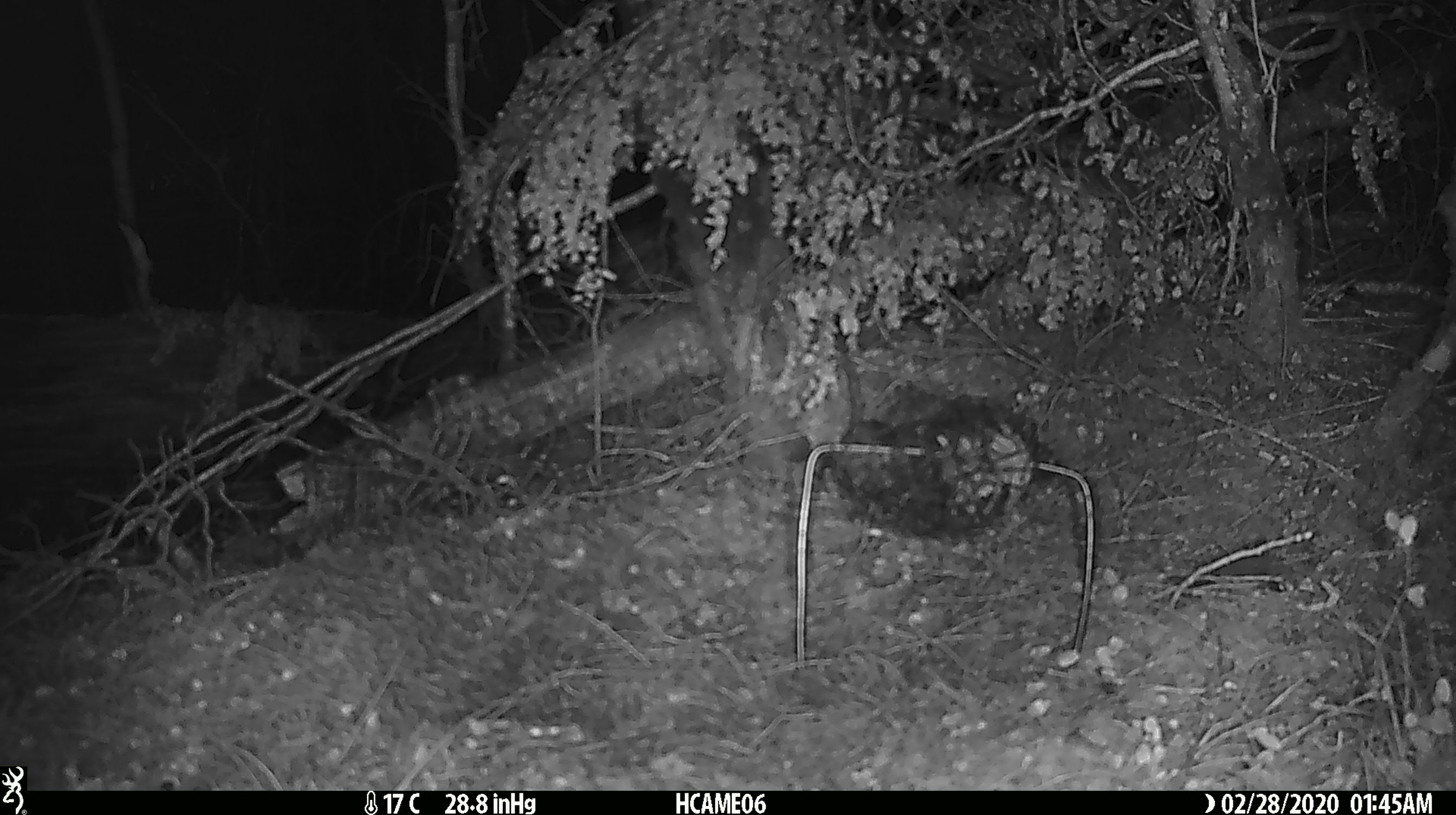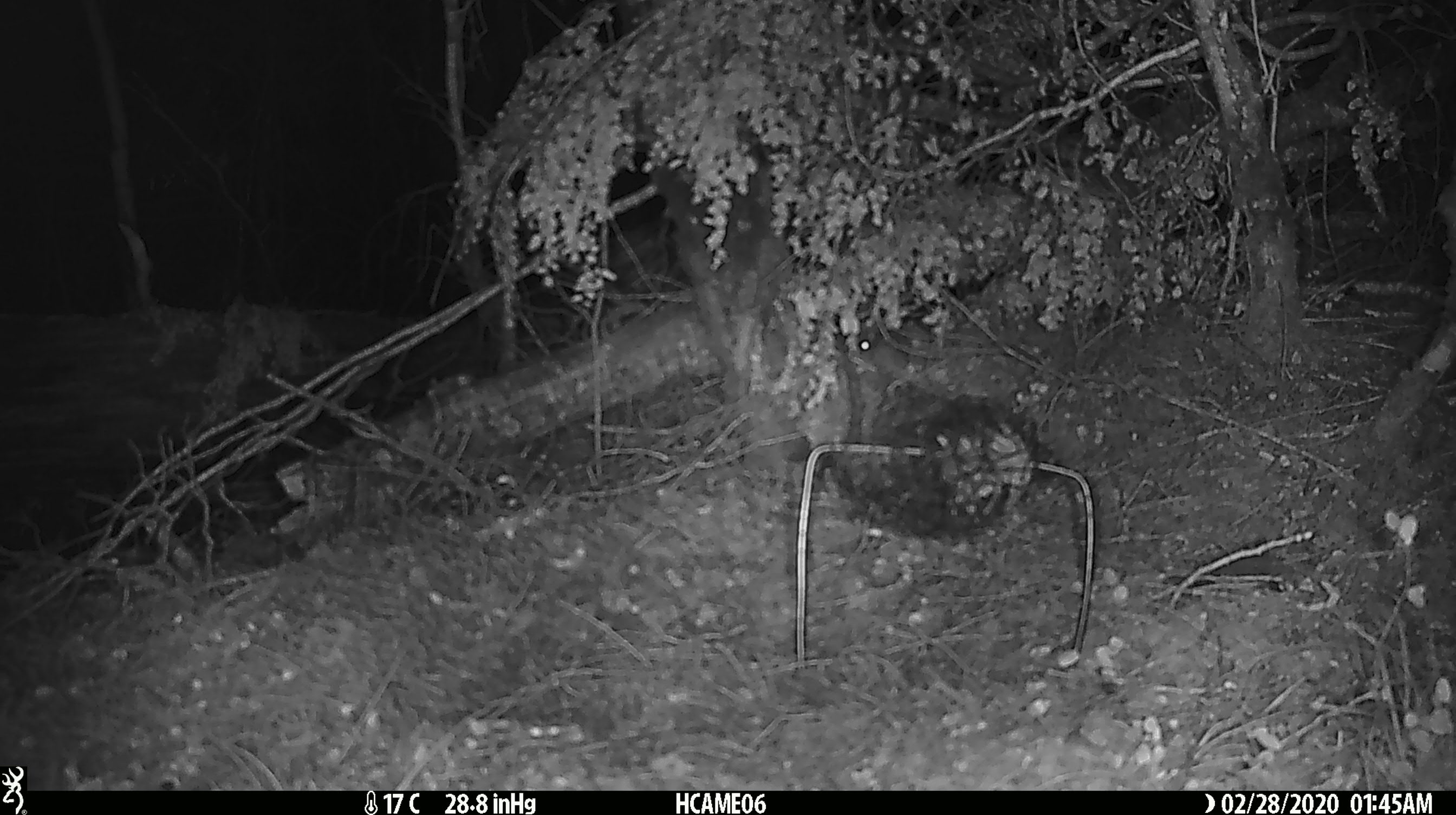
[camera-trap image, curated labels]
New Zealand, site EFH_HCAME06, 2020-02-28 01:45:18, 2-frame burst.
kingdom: Animalia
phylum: Chordata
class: Mammalia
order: Rodentia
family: Muridae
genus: Mus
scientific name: Mus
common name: mouse